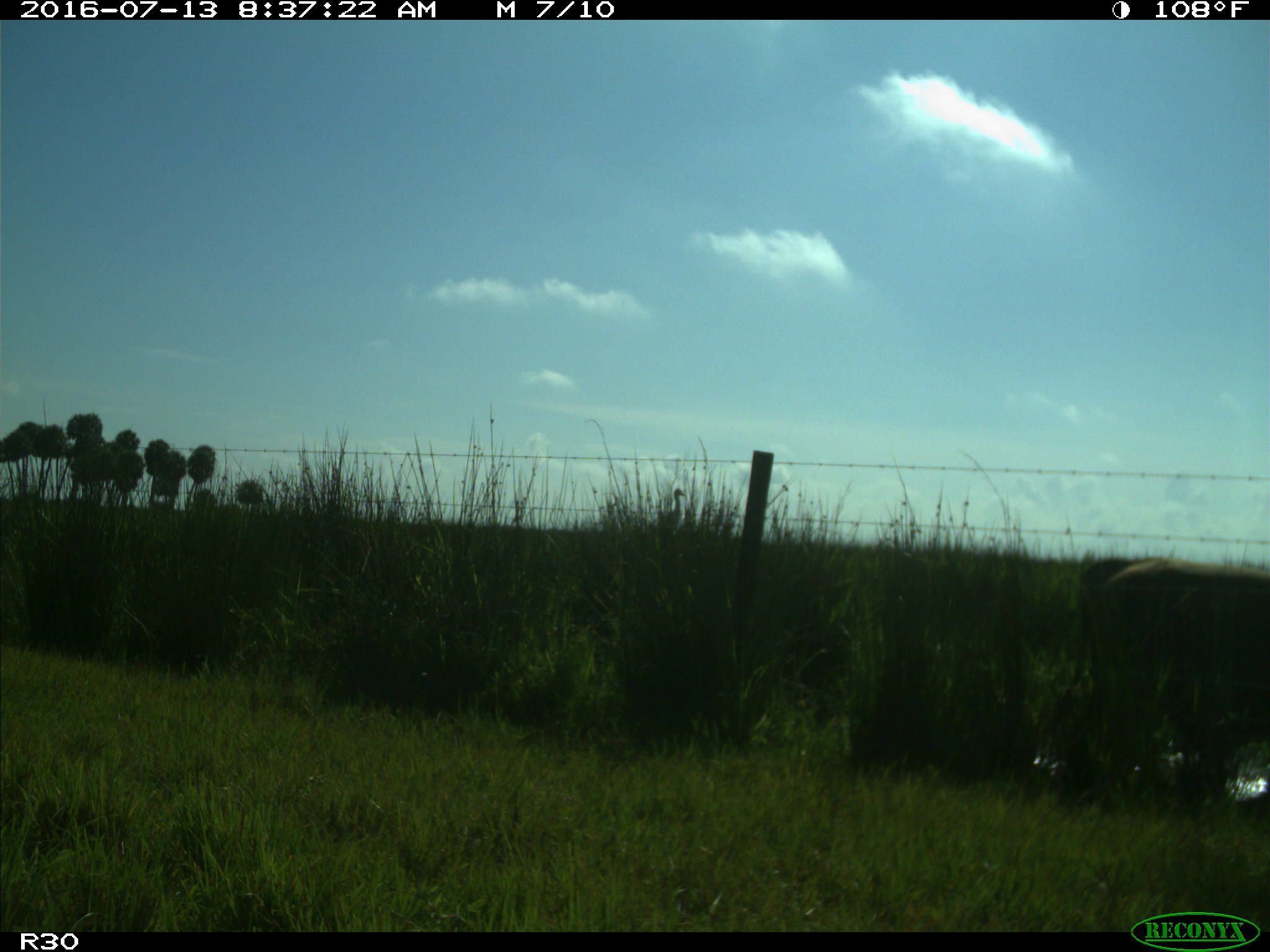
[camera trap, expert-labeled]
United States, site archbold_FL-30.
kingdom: Animalia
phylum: Chordata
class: Mammalia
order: Artiodactyla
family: Bovidae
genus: Bos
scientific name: Bos taurus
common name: domestic cow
Bos taurus (domestic cow).